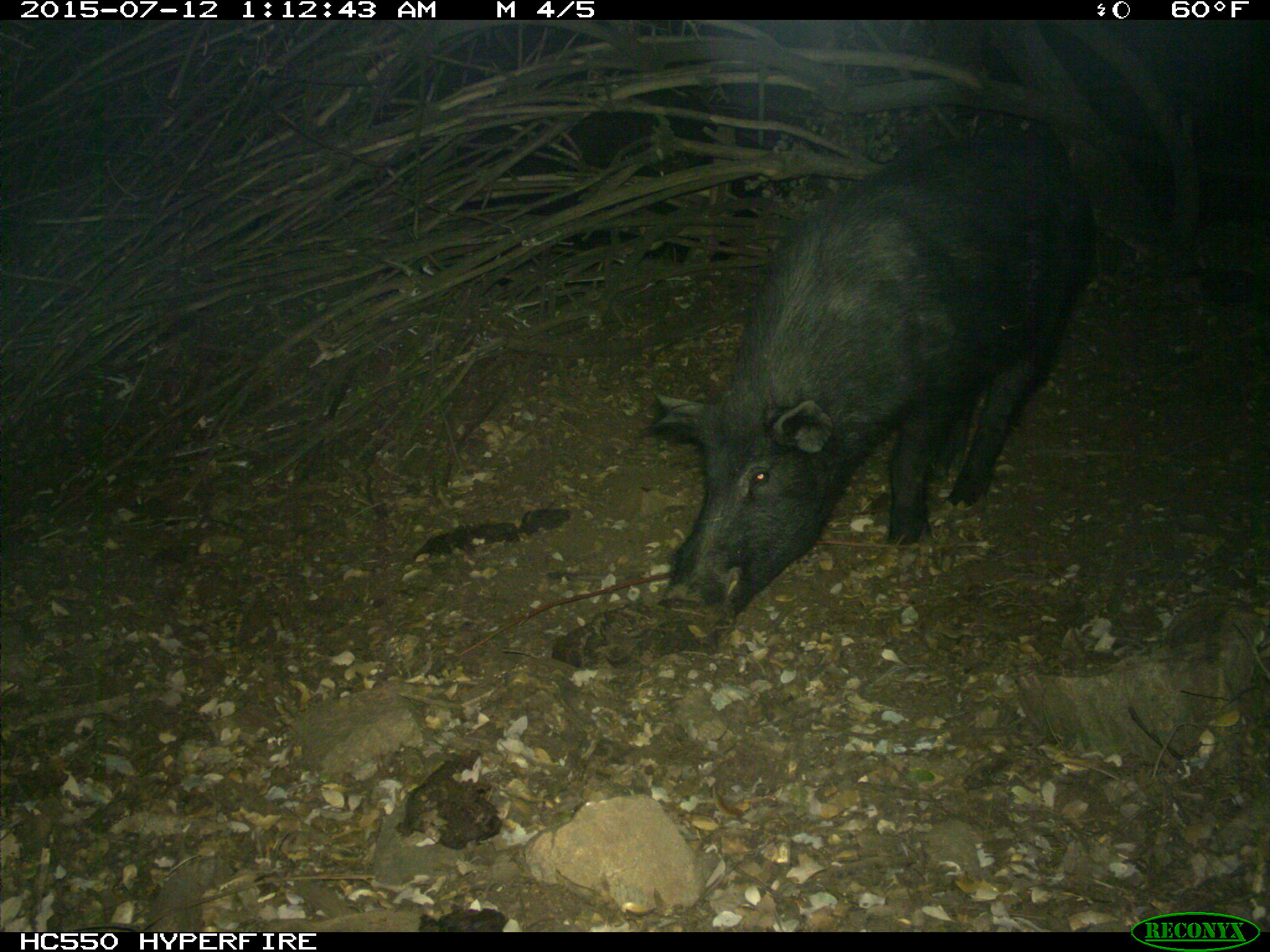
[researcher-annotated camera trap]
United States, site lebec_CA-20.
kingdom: Animalia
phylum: Chordata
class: Mammalia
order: Artiodactyla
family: Suidae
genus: Sus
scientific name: Sus scrofa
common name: wild boar